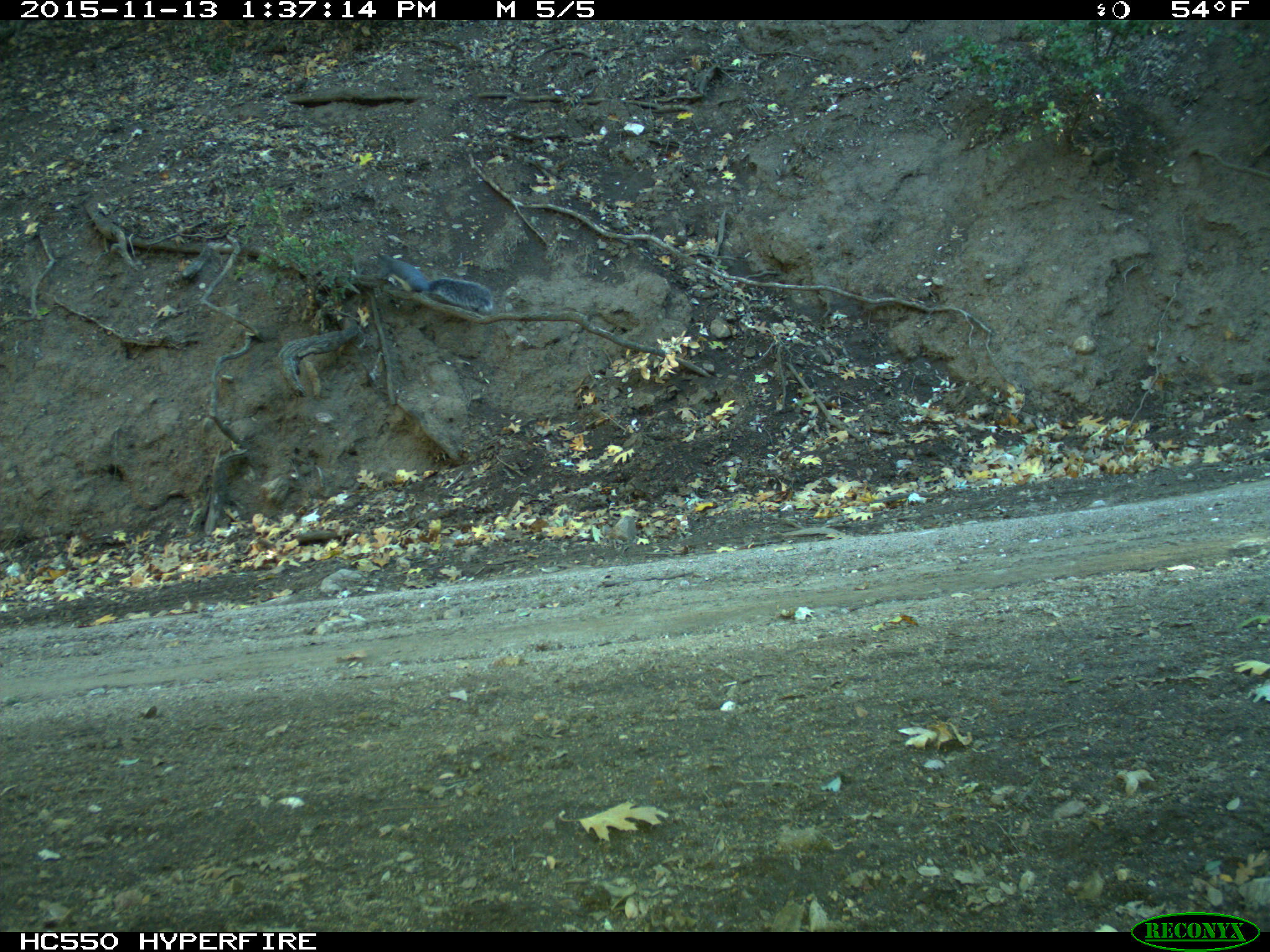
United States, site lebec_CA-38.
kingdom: Animalia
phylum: Chordata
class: Mammalia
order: Rodentia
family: Sciuridae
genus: Sciurus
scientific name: Sciurus carolinensis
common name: eastern gray squirrel